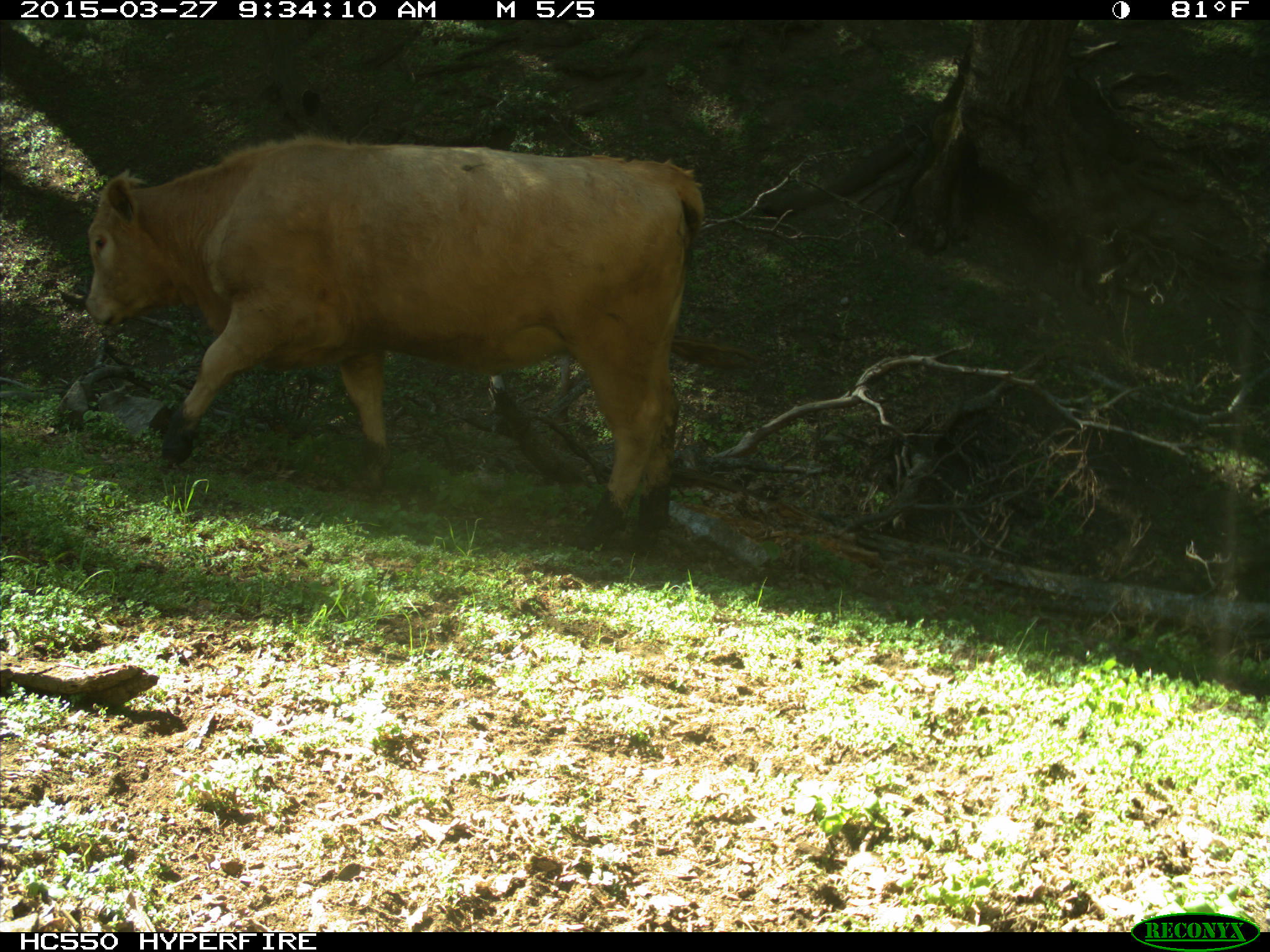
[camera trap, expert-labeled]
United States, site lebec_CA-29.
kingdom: Animalia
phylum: Chordata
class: Mammalia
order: Artiodactyla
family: Bovidae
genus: Bos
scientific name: Bos taurus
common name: domestic cow